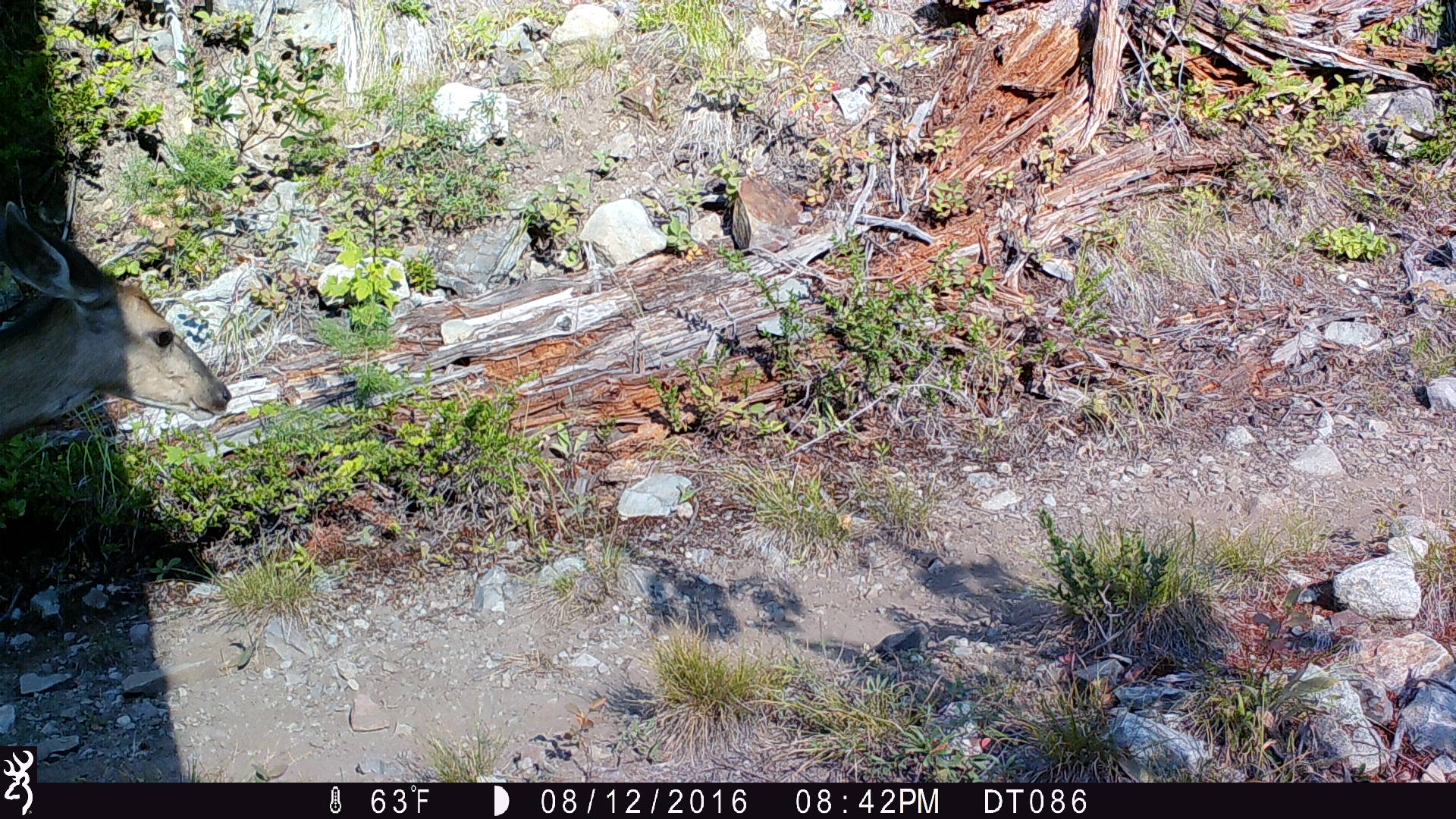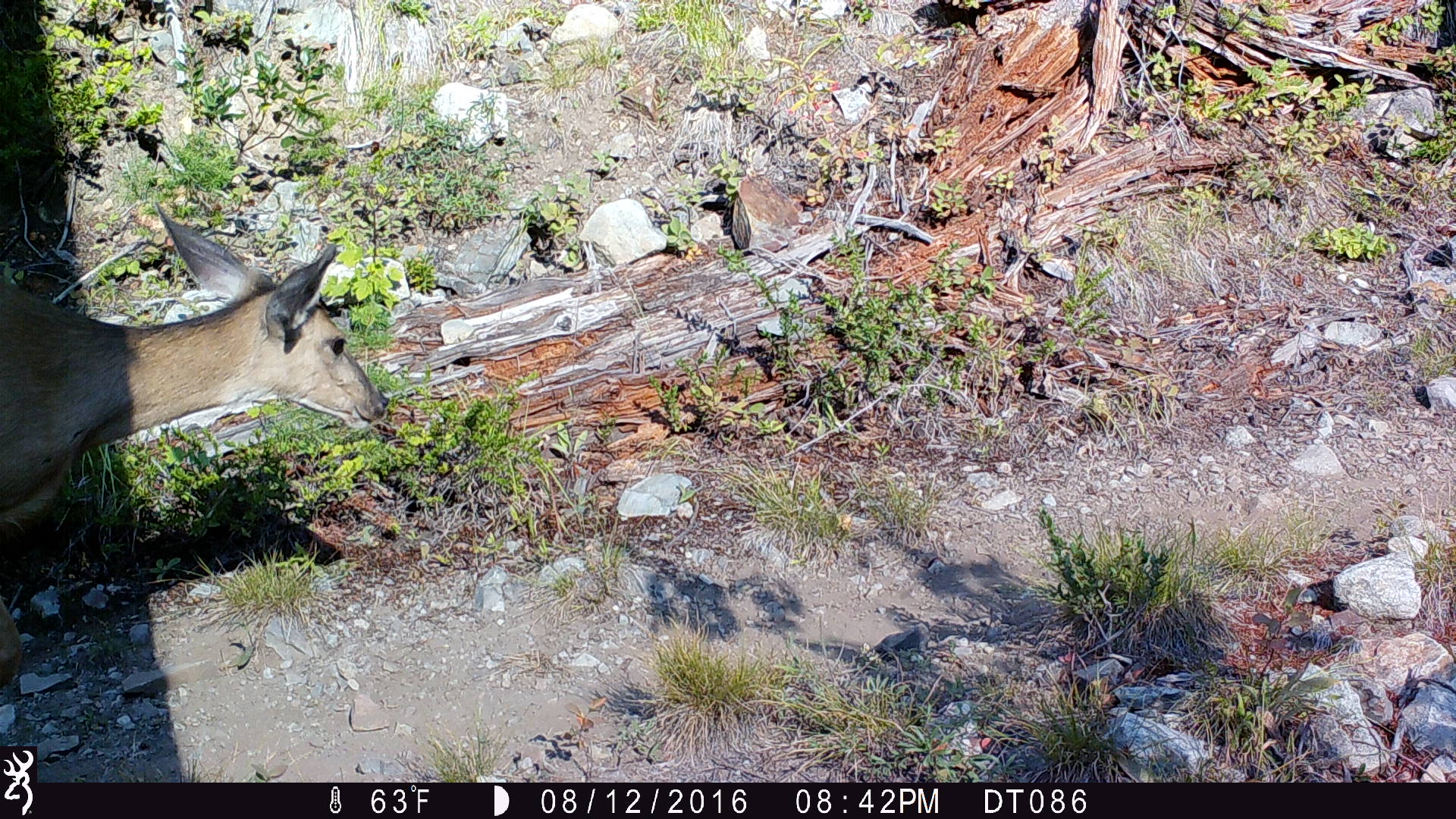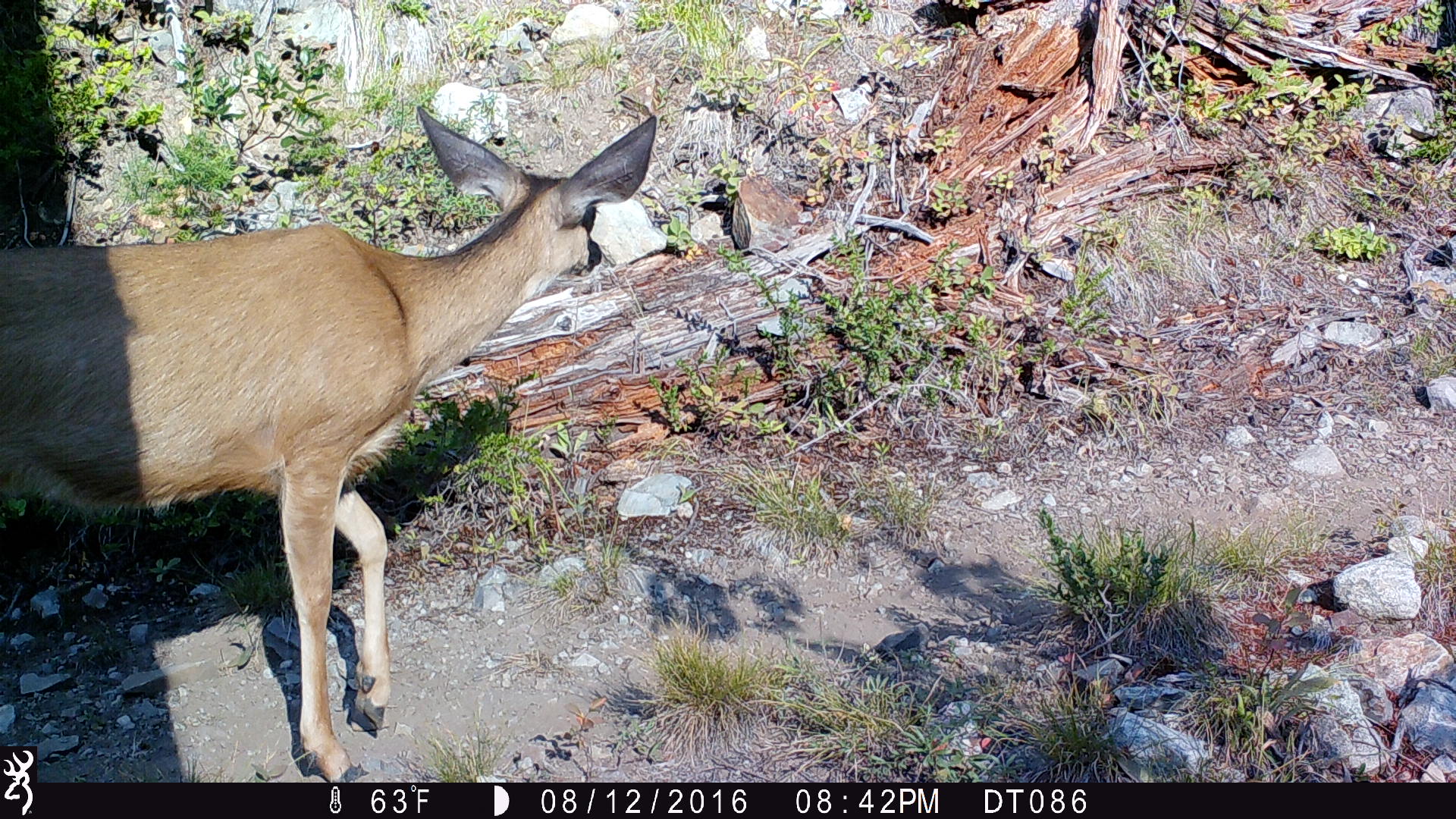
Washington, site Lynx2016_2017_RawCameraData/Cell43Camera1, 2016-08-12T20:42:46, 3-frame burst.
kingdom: Animalia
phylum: Chordata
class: Mammalia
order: Artiodactyla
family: Cervidae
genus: Odocoileus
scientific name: Odocoileus hemionus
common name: mule deer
Odocoileus hemionus (mule deer). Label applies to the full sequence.